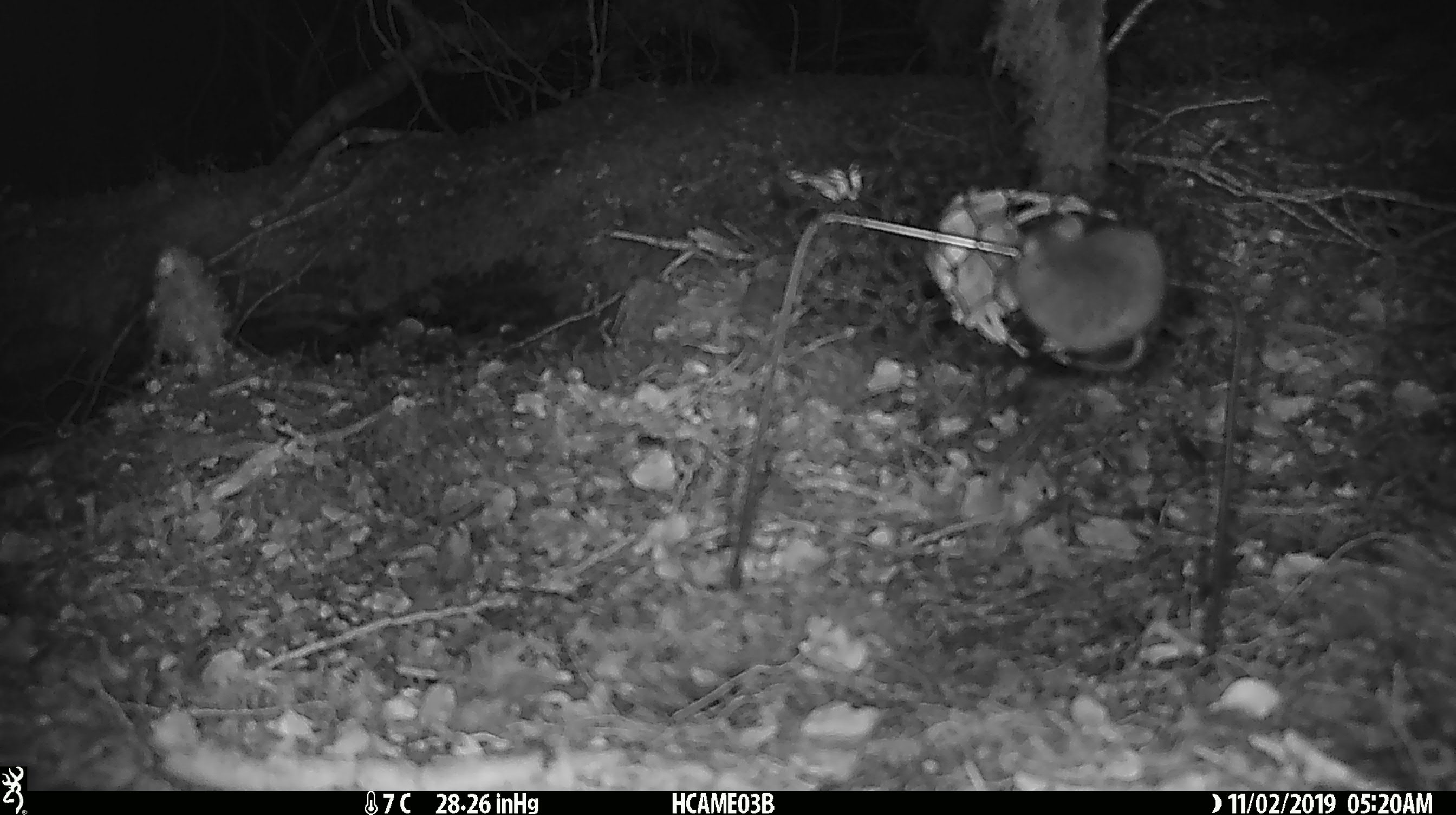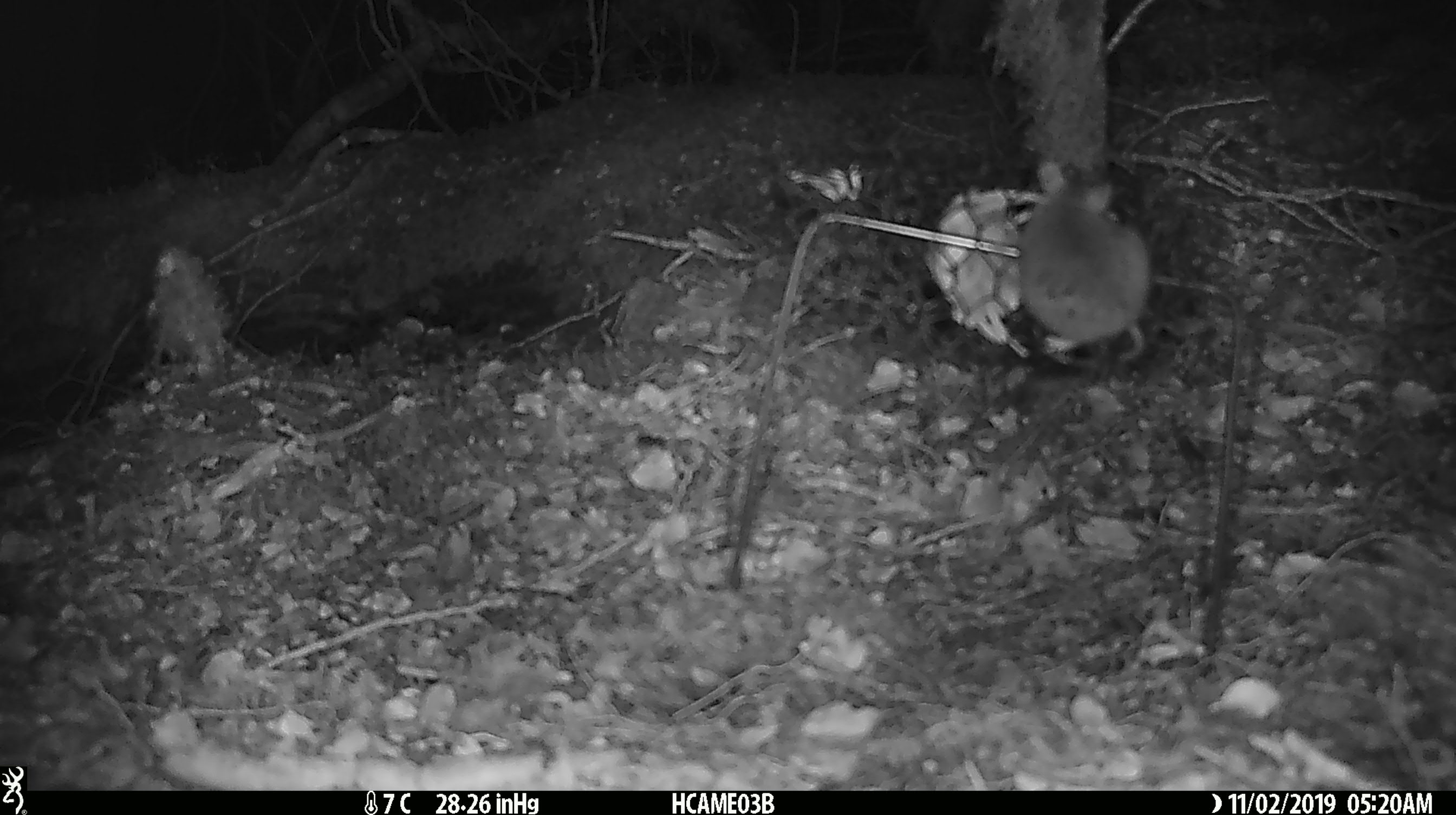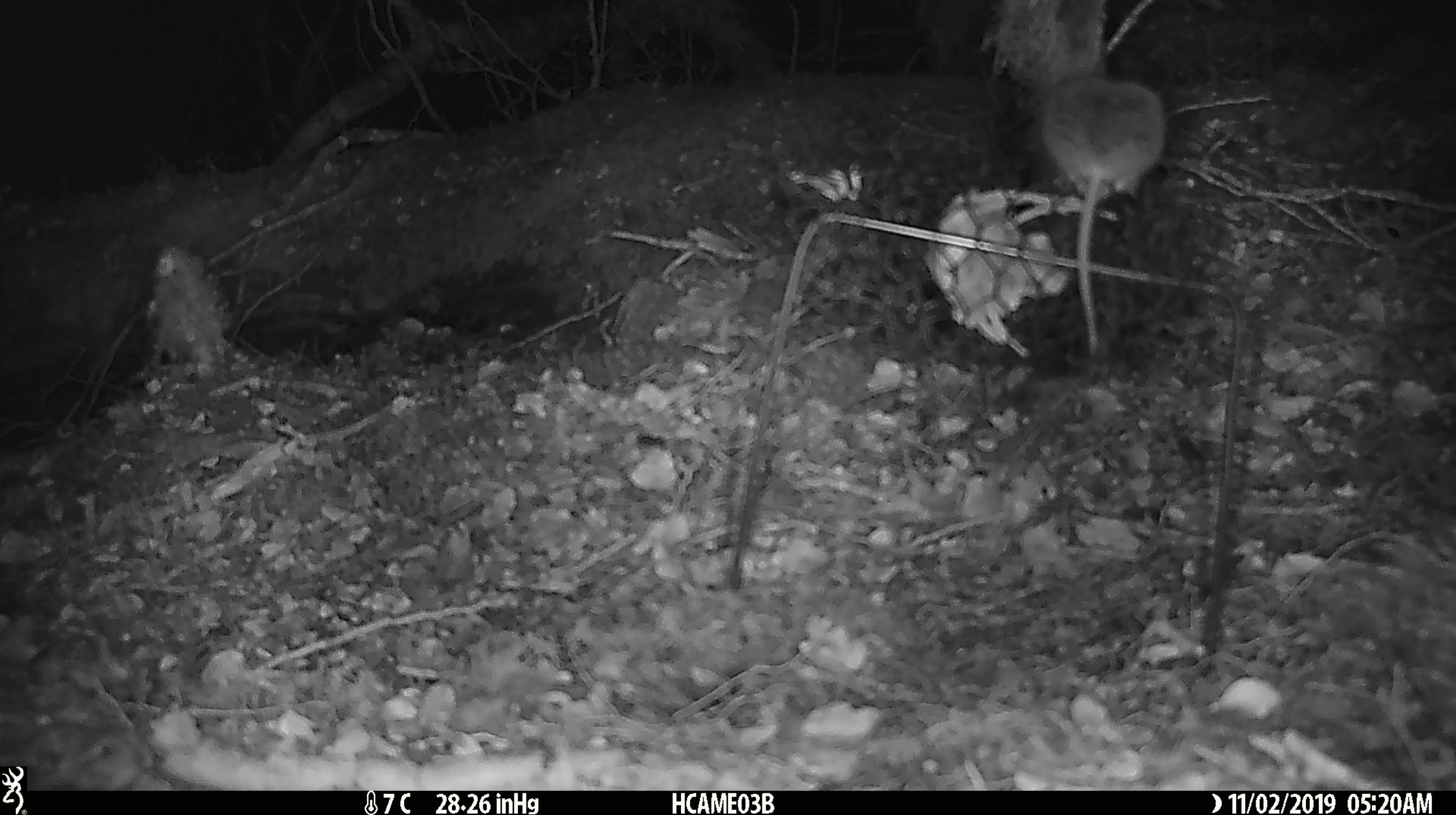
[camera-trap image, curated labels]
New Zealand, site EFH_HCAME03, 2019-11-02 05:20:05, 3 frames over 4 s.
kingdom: Animalia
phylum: Chordata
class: Mammalia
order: Rodentia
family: Muridae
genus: Mus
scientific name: Mus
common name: mouse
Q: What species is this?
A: Mouse (Mus).